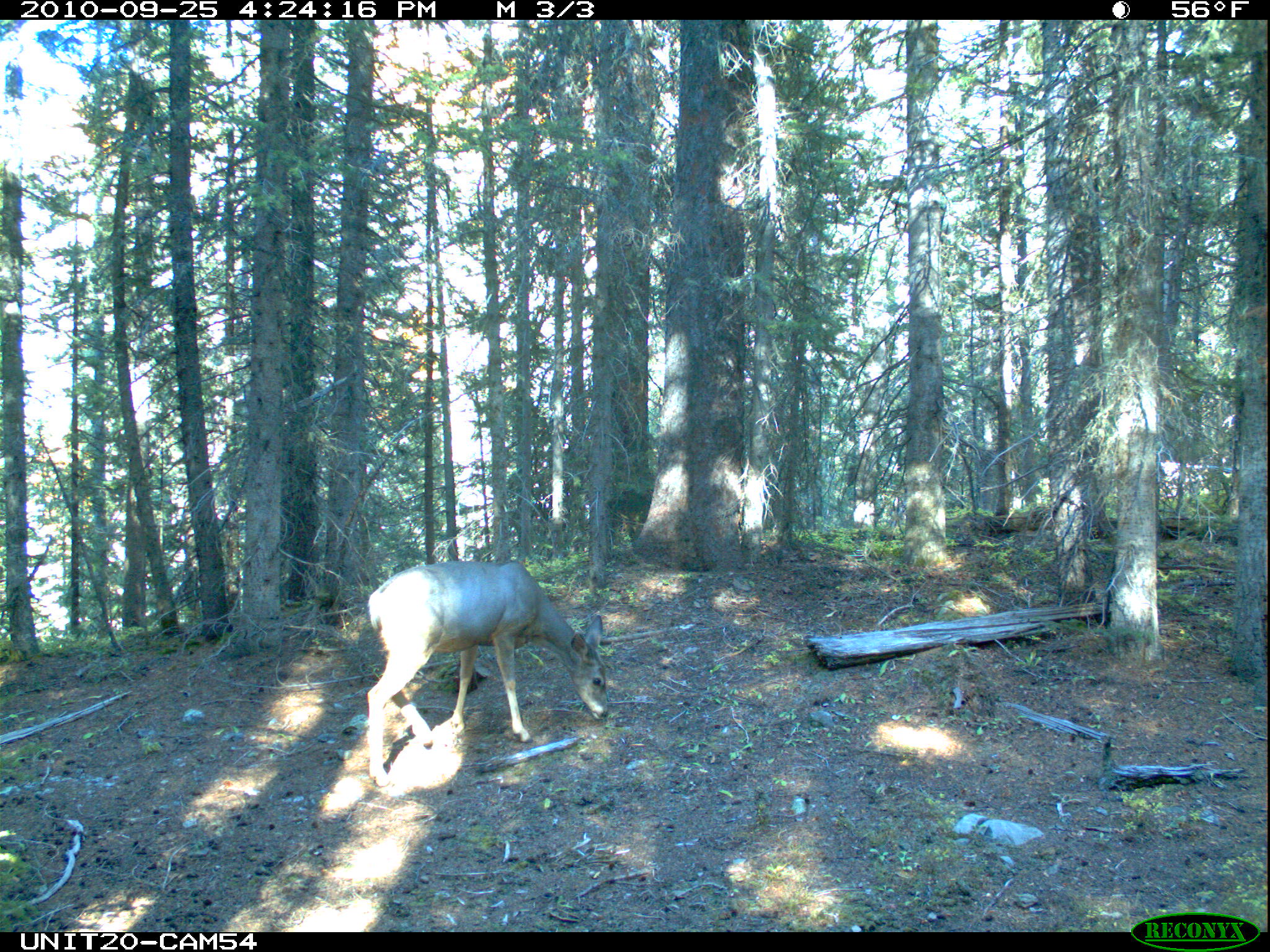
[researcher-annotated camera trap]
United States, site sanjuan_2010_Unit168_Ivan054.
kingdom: Animalia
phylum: Chordata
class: Mammalia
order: Artiodactyla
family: Cervidae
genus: Odocoileus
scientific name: Odocoileus hemionus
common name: mule deer